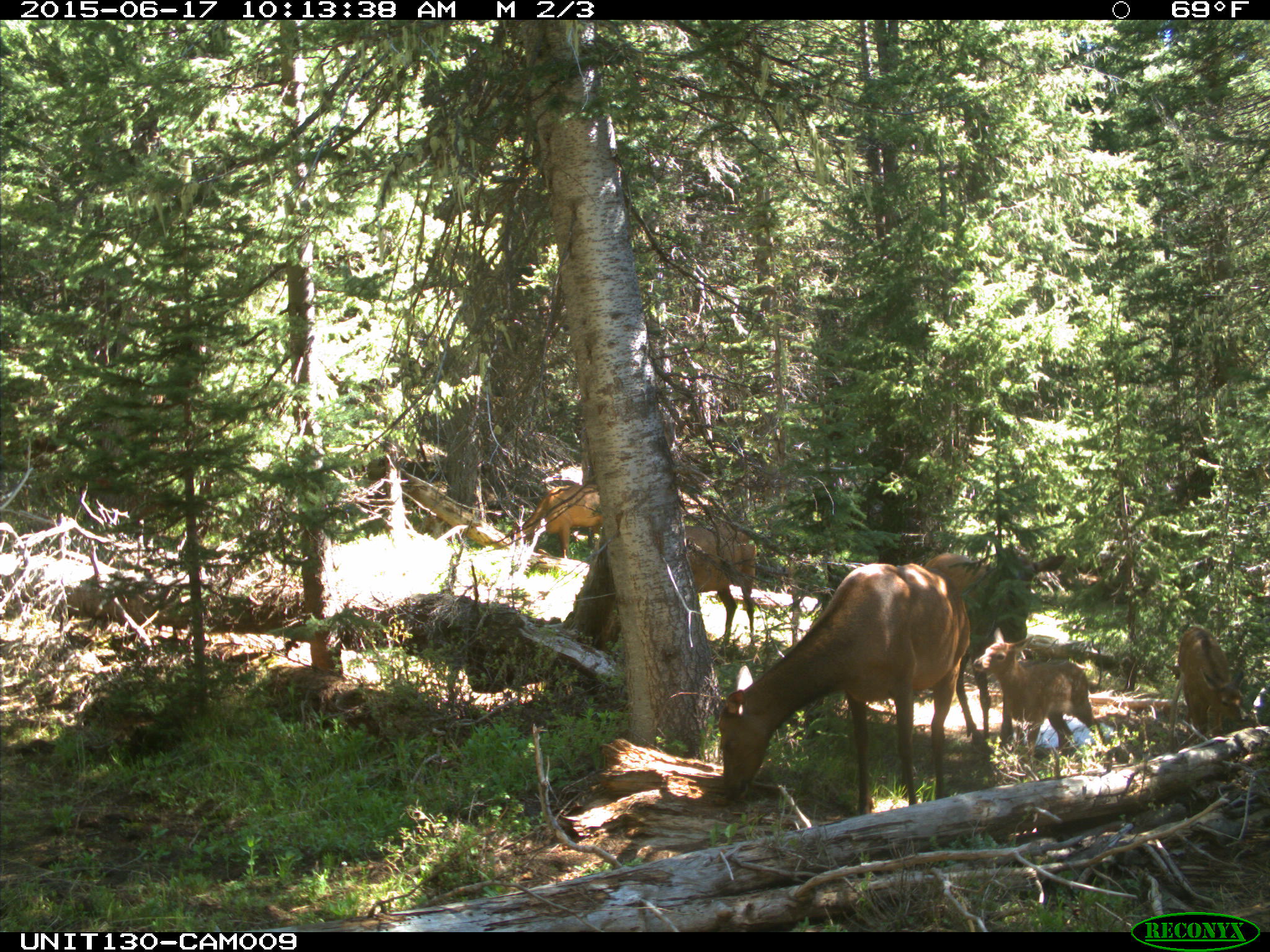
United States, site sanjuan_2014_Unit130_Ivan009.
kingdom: Animalia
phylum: Chordata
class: Mammalia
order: Artiodactyla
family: Cervidae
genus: Cervus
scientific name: Cervus elaphus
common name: red deer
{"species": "Cervus elaphus (red deer)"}